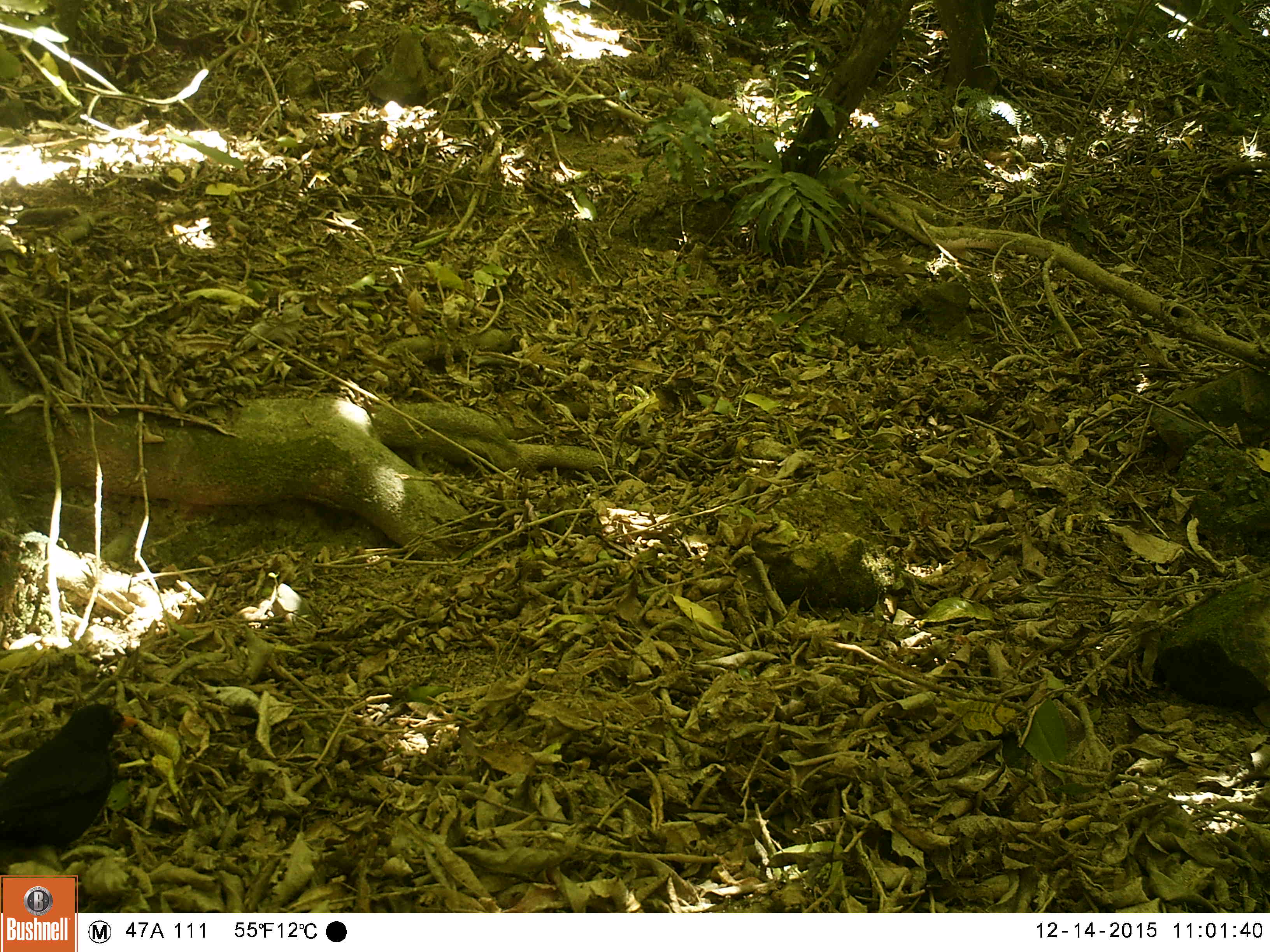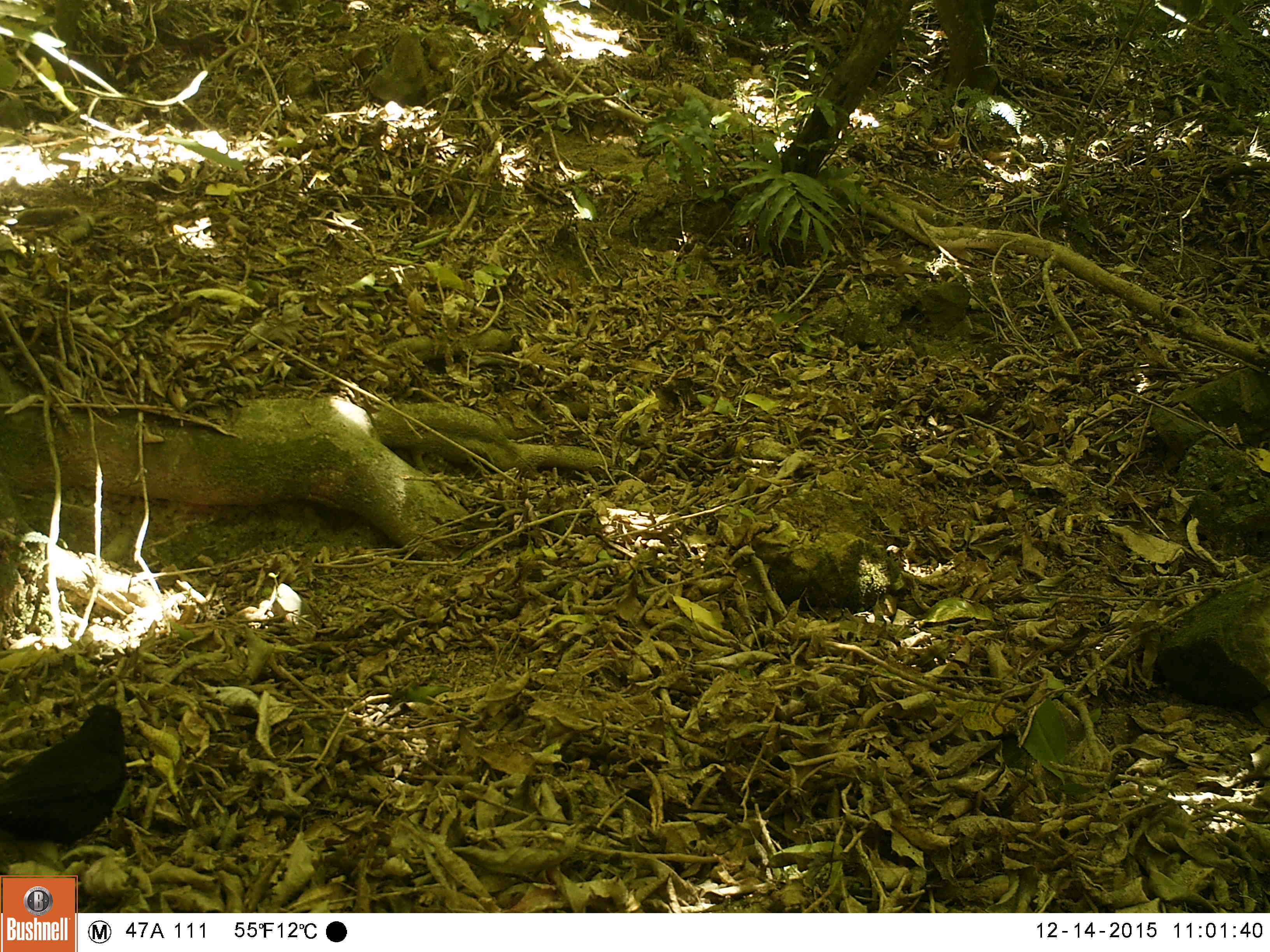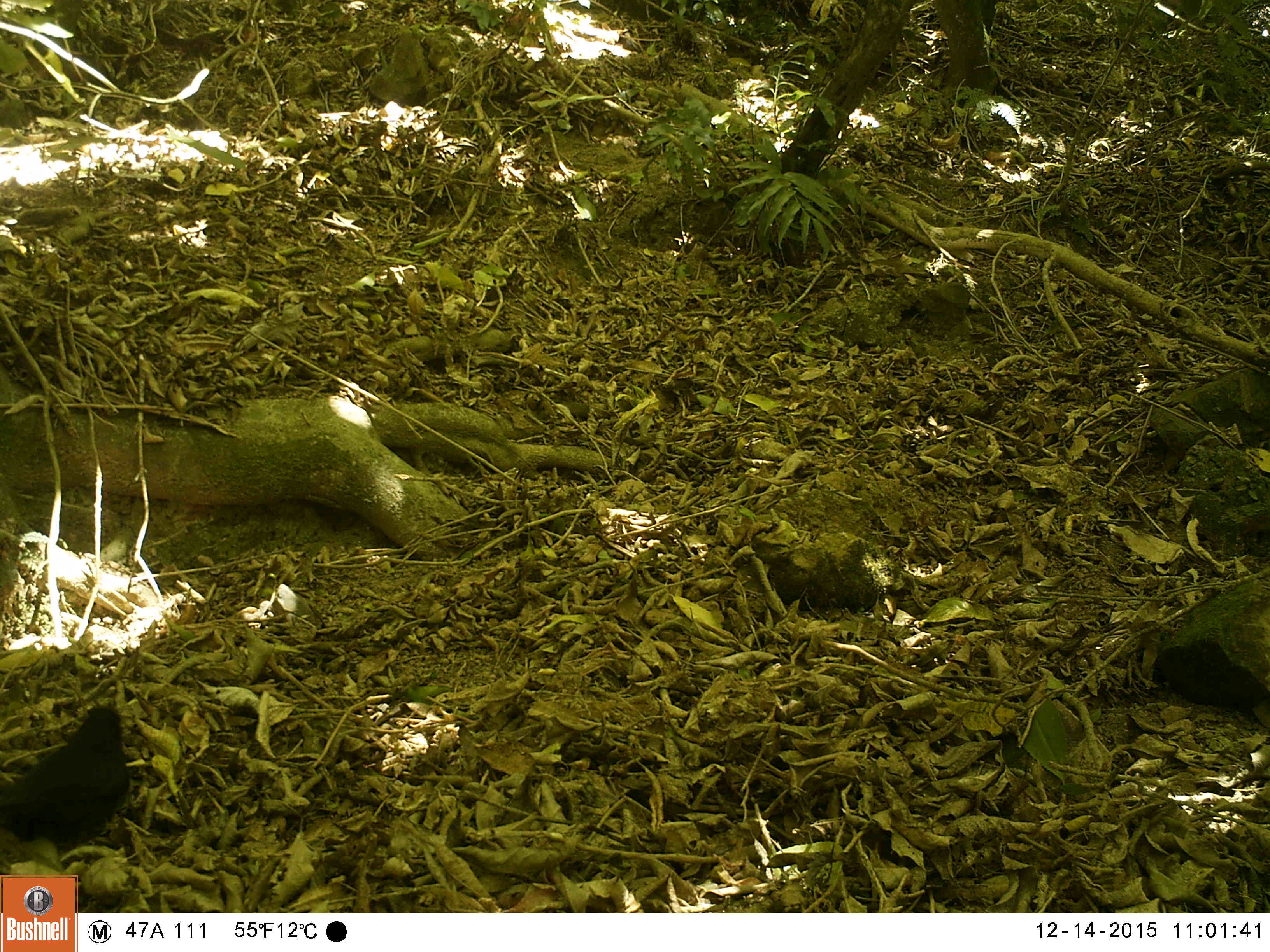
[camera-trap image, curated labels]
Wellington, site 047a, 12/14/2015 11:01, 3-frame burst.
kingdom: Animalia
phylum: Chordata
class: Aves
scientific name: Aves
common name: bird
Bird (Aves).